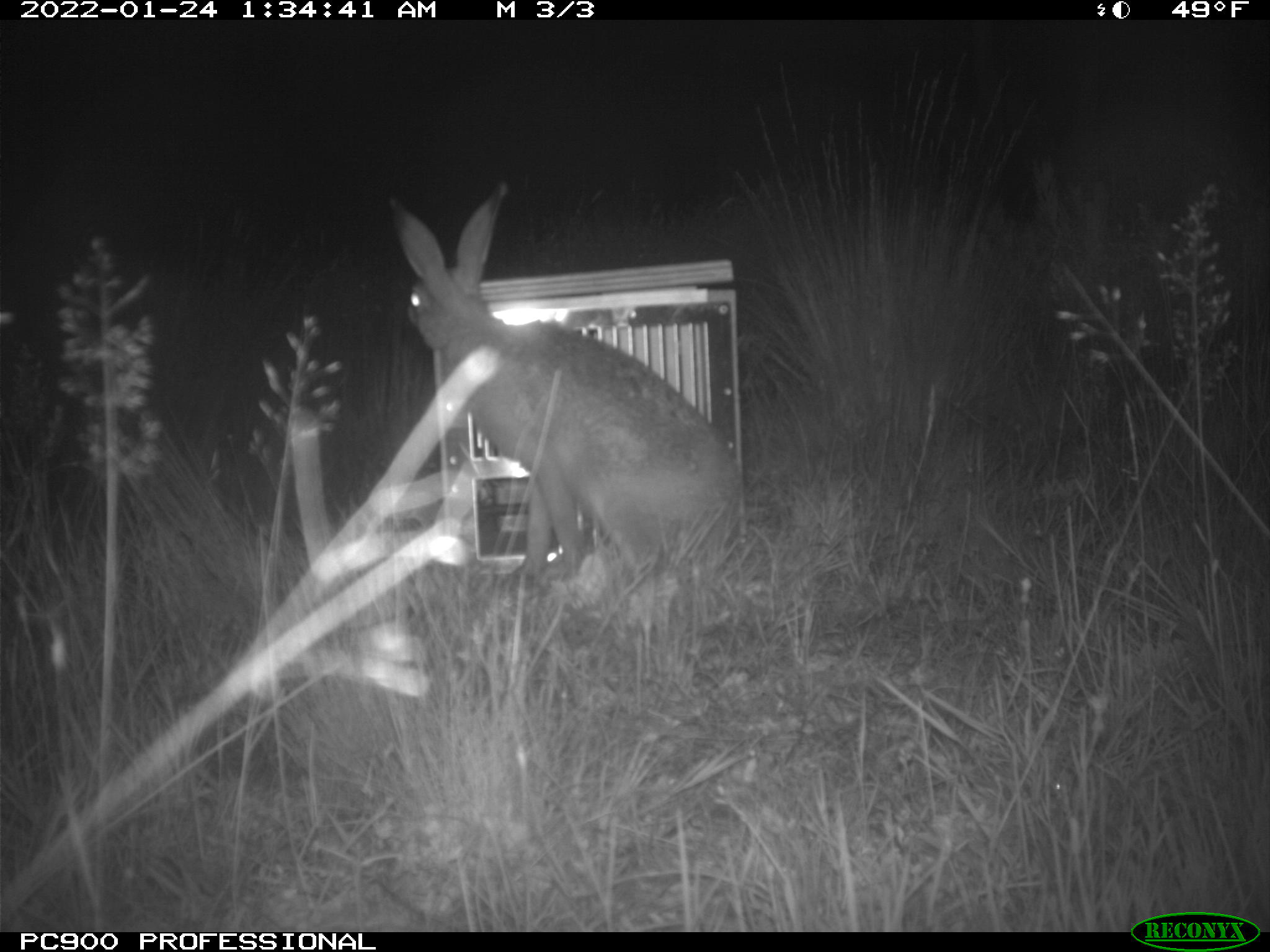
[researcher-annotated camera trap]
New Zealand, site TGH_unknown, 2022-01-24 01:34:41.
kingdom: Animalia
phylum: Chordata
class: Mammalia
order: Lagomorpha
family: Leporidae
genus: Lepus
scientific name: Lepus europaeus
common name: brown hare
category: hare